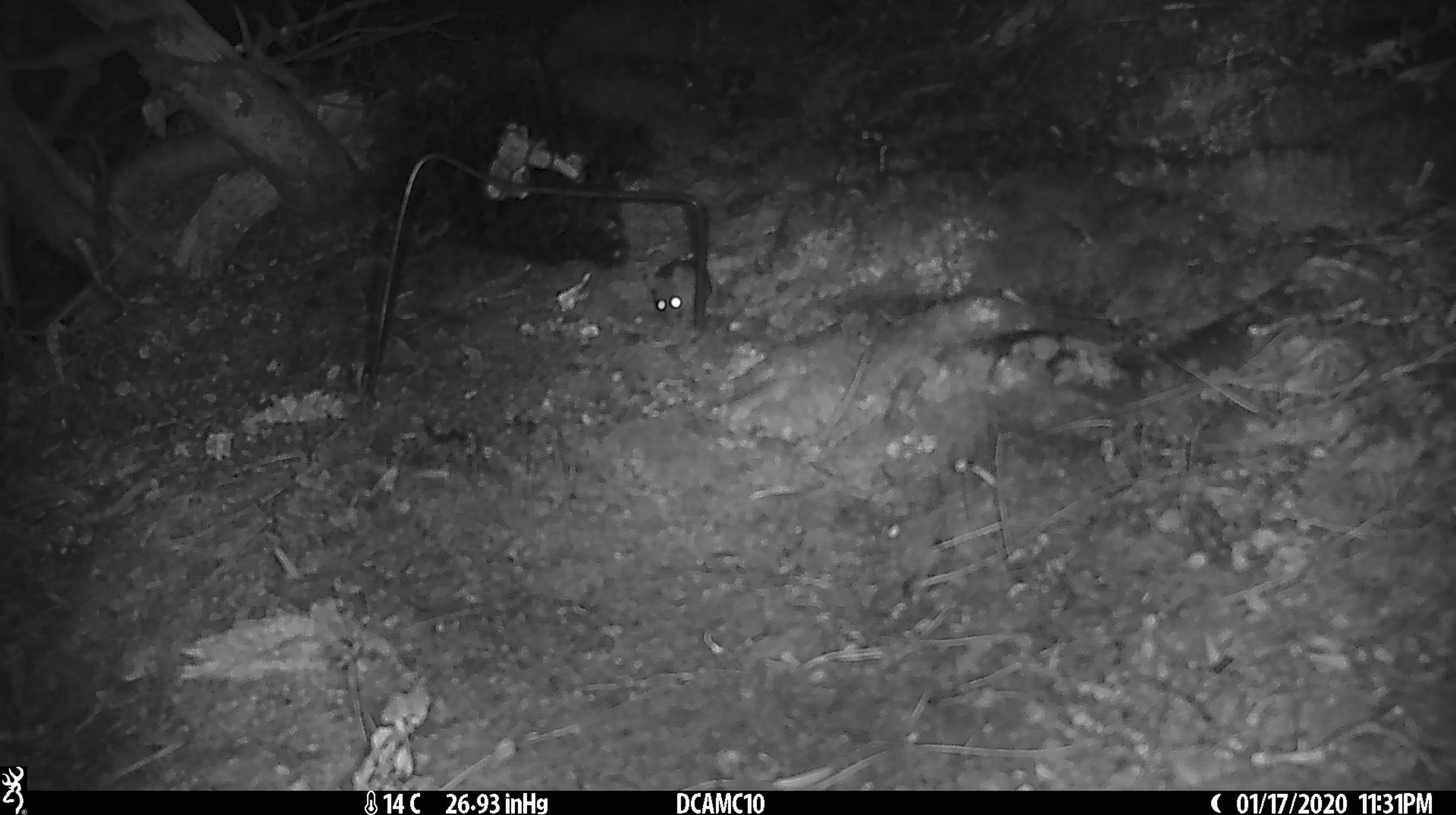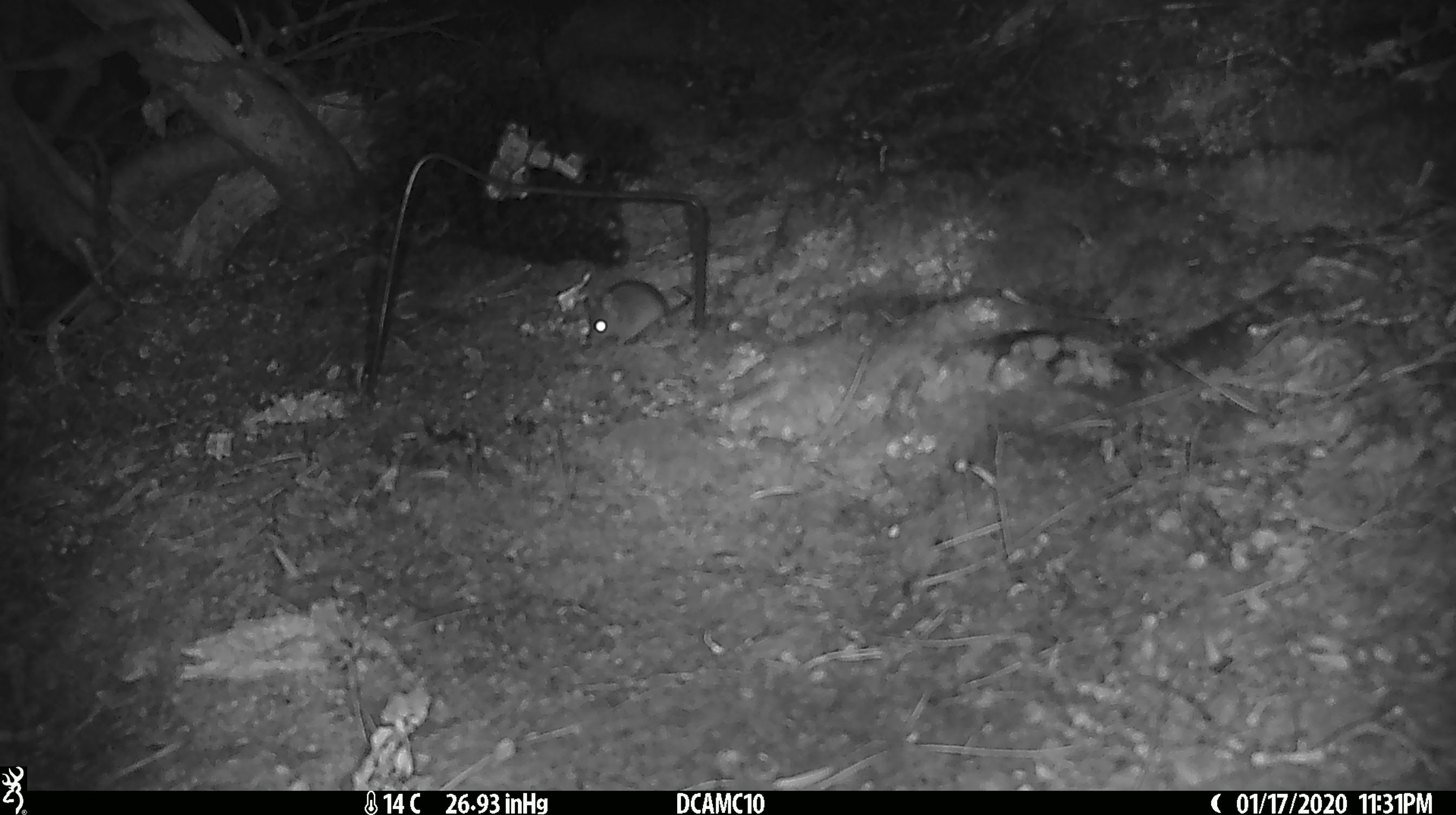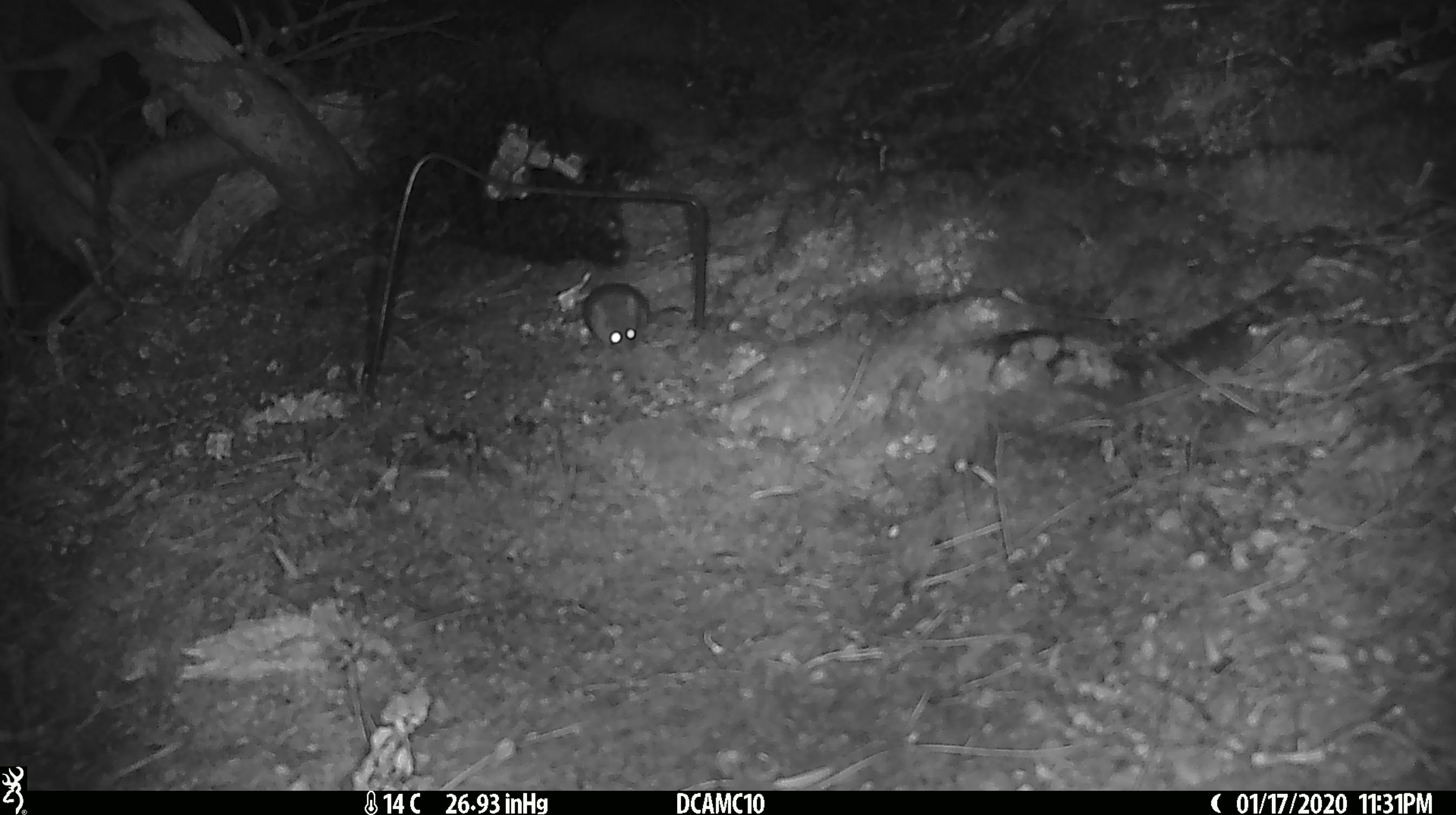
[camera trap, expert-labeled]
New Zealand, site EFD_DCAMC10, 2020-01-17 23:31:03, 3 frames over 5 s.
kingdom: Animalia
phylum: Chordata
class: Mammalia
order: Rodentia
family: Muridae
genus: Mus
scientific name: Mus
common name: mouse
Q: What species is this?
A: Mouse (Mus).